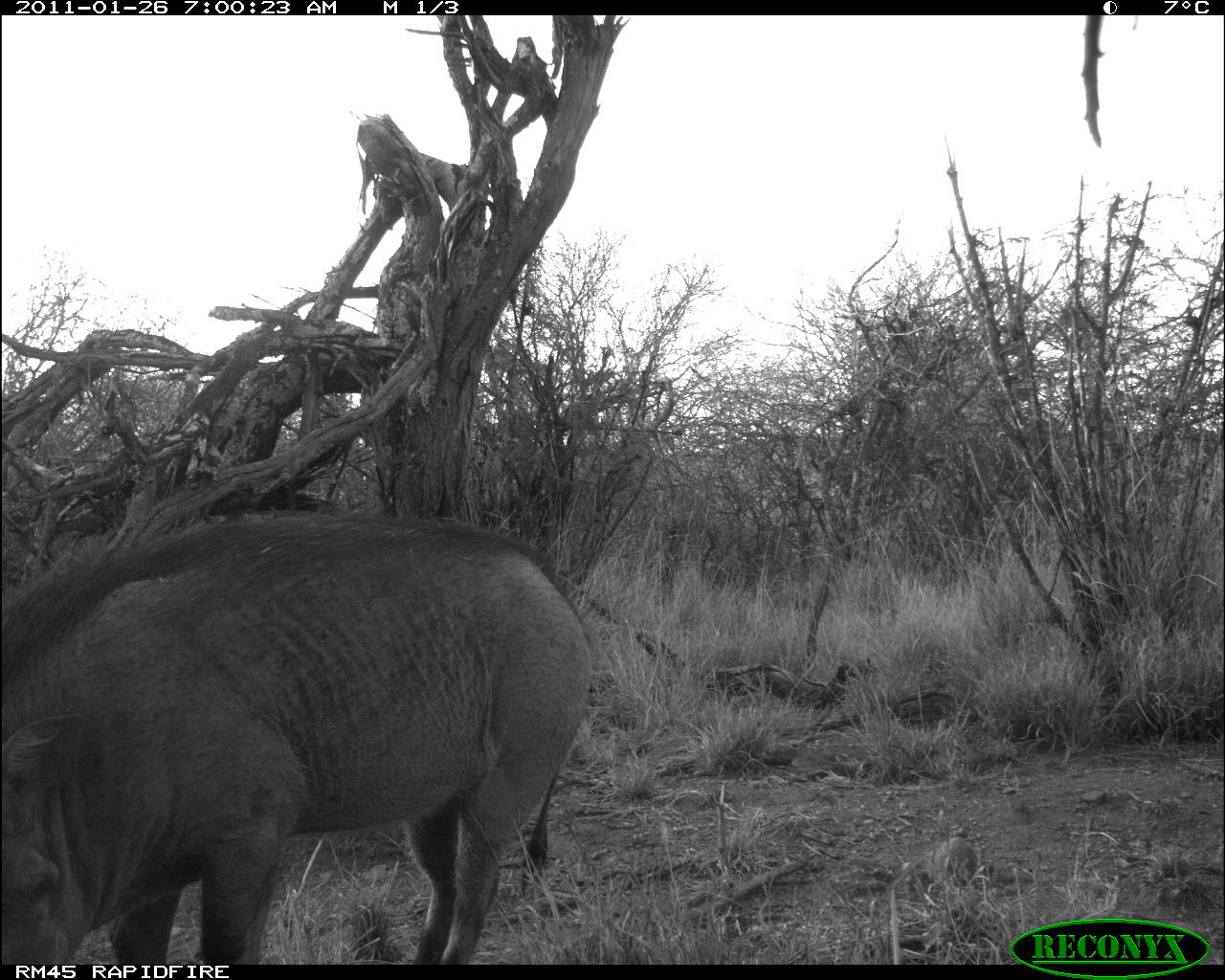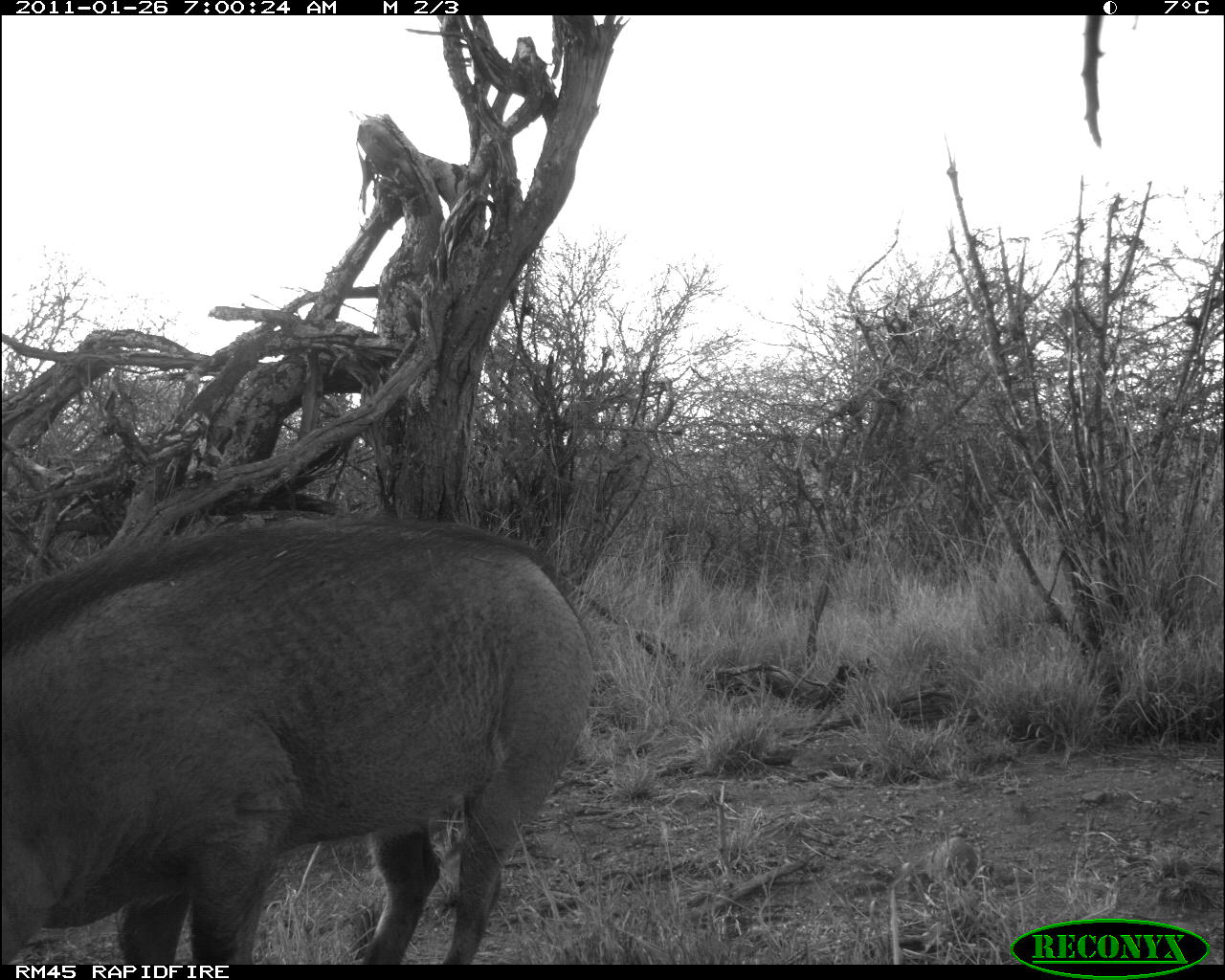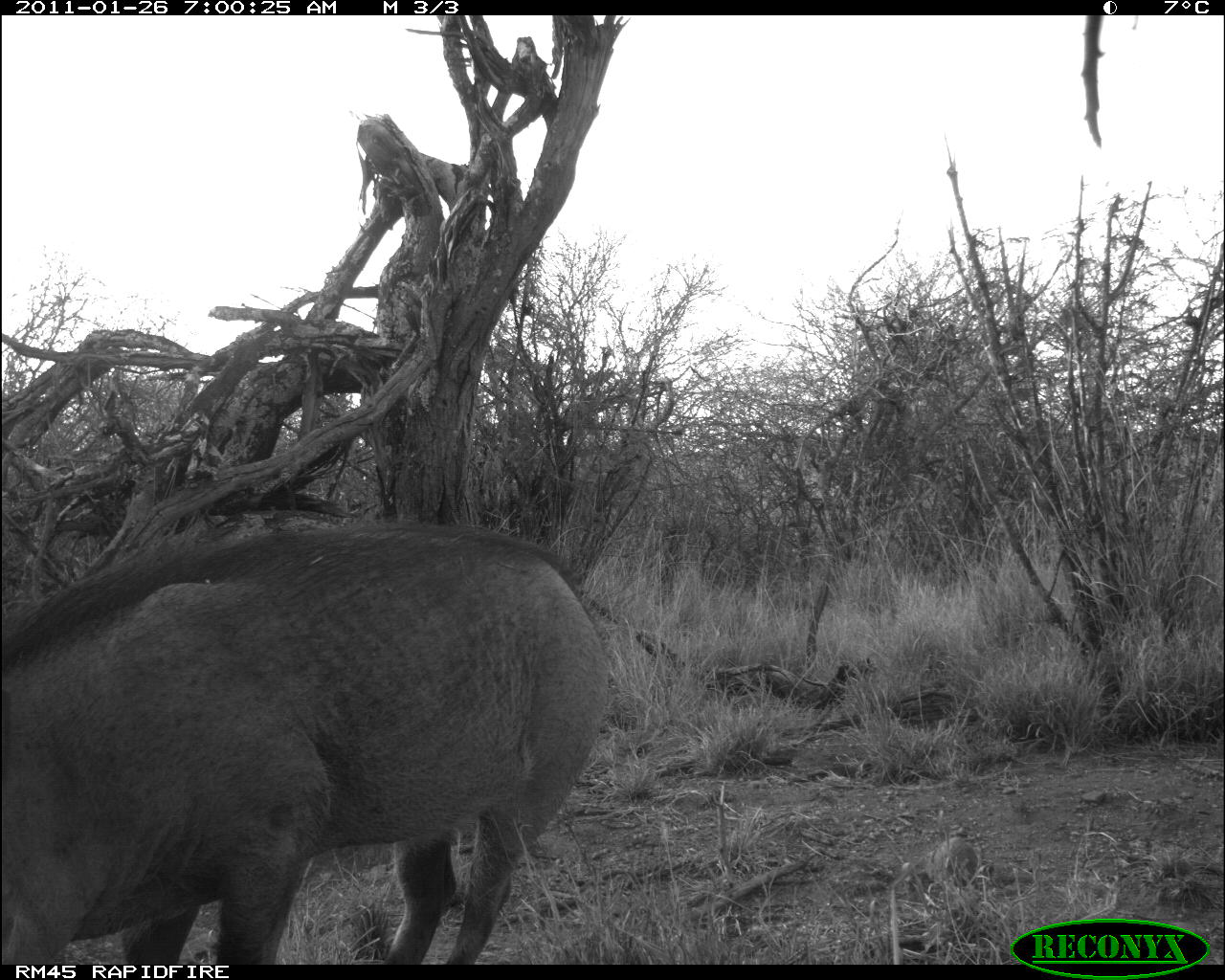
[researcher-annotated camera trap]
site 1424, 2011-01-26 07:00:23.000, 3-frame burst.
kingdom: Animalia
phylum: Chordata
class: Mammalia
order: Artiodactyla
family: Suidae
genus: Phacochoerus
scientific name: Phacochoerus africanus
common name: common warthog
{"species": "Phacochoerus africanus (common warthog)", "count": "1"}